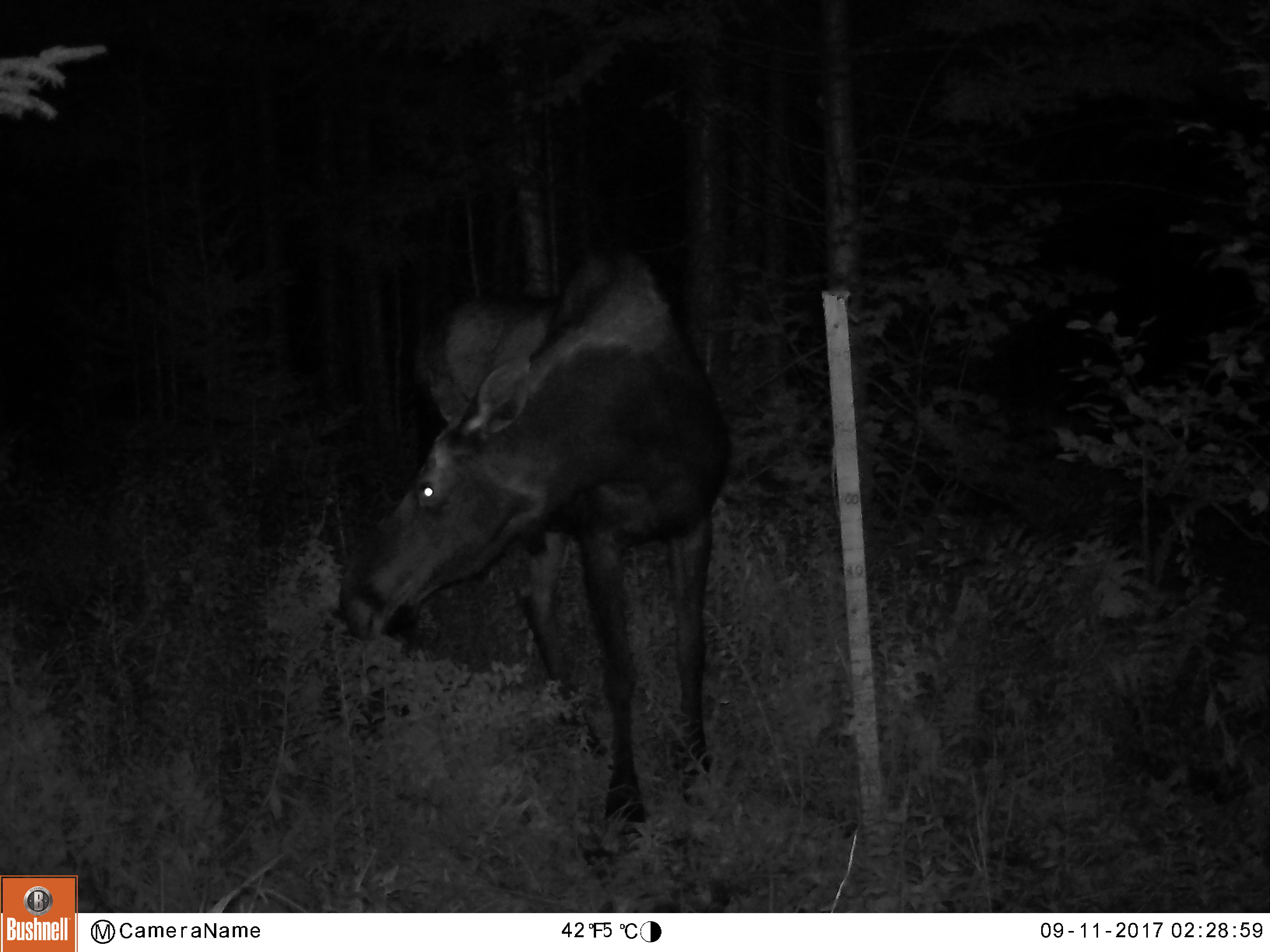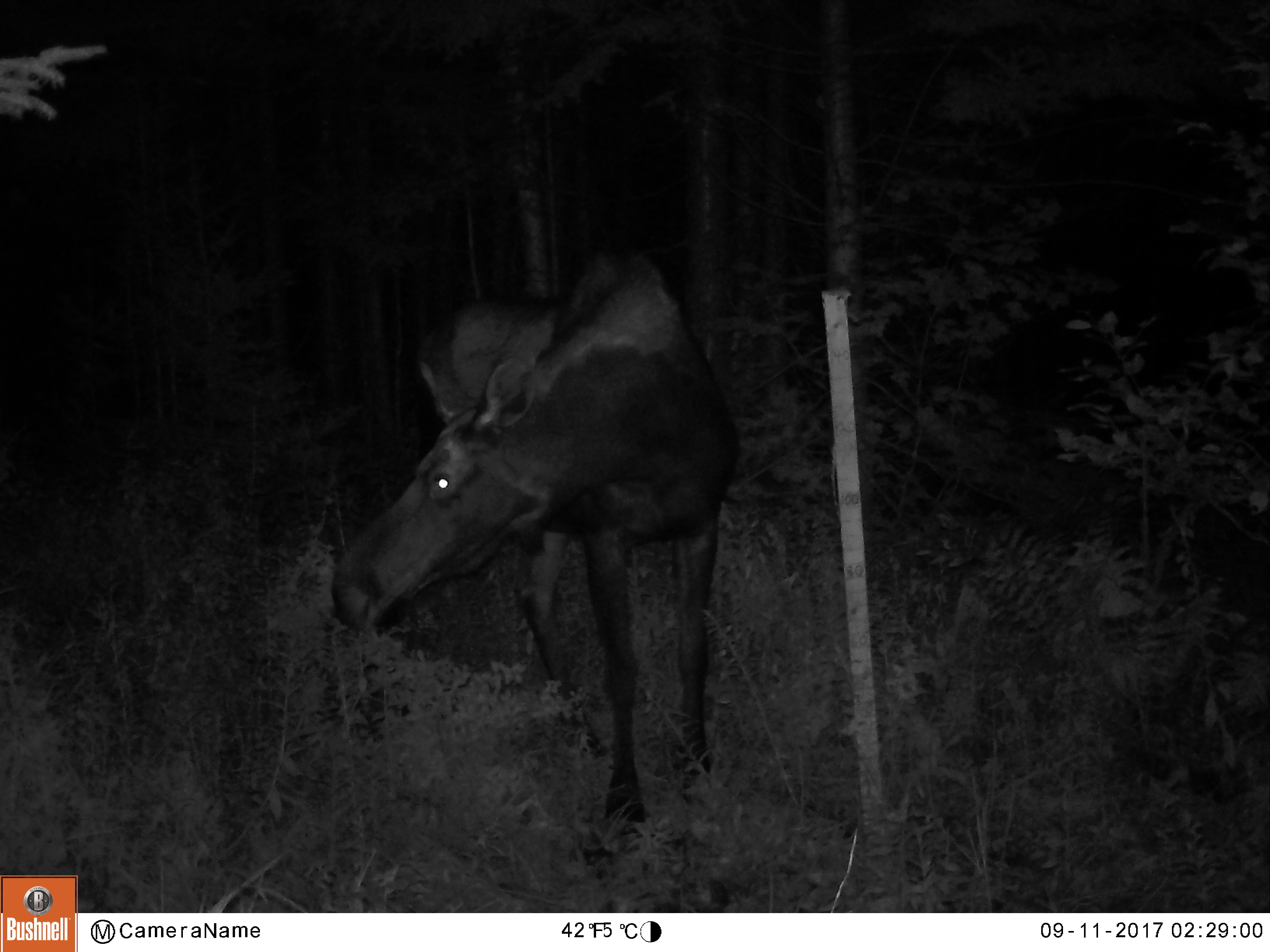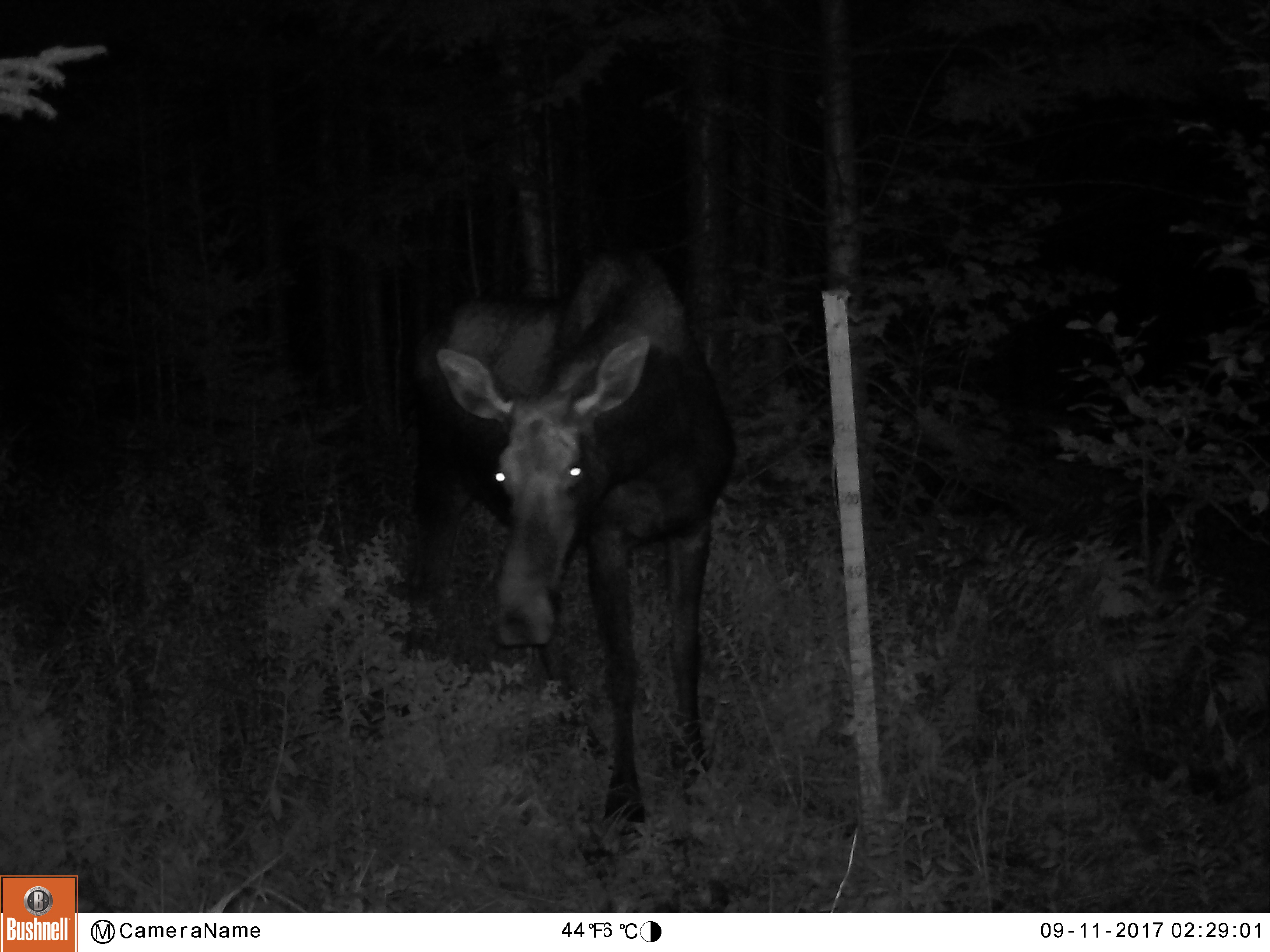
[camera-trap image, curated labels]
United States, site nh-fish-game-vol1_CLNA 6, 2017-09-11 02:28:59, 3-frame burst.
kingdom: Animalia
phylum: Chordata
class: Mammalia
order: Artiodactyla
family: Cervidae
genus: Alces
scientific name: Alces alces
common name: moose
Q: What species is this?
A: Moose (Alces alces).